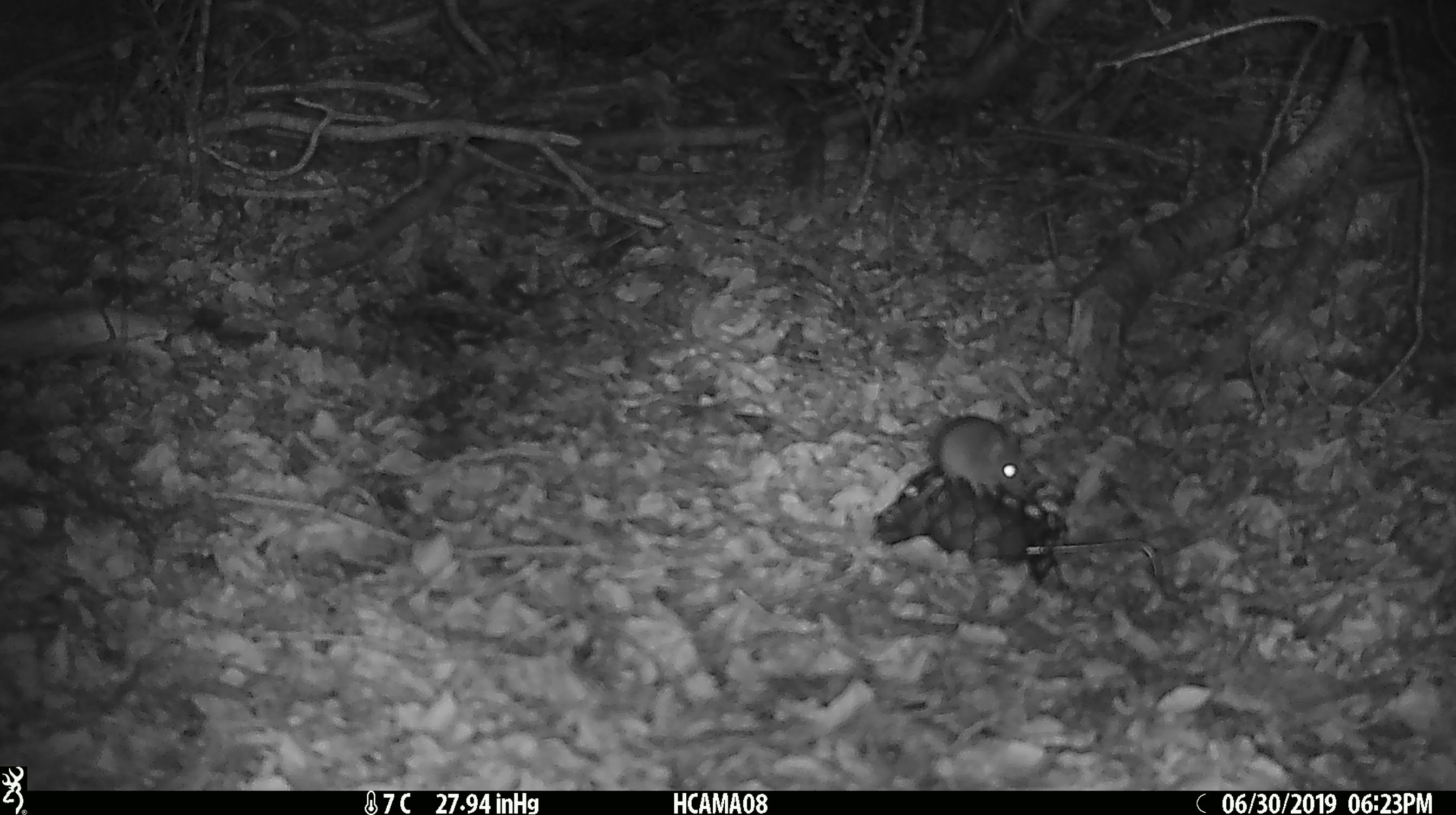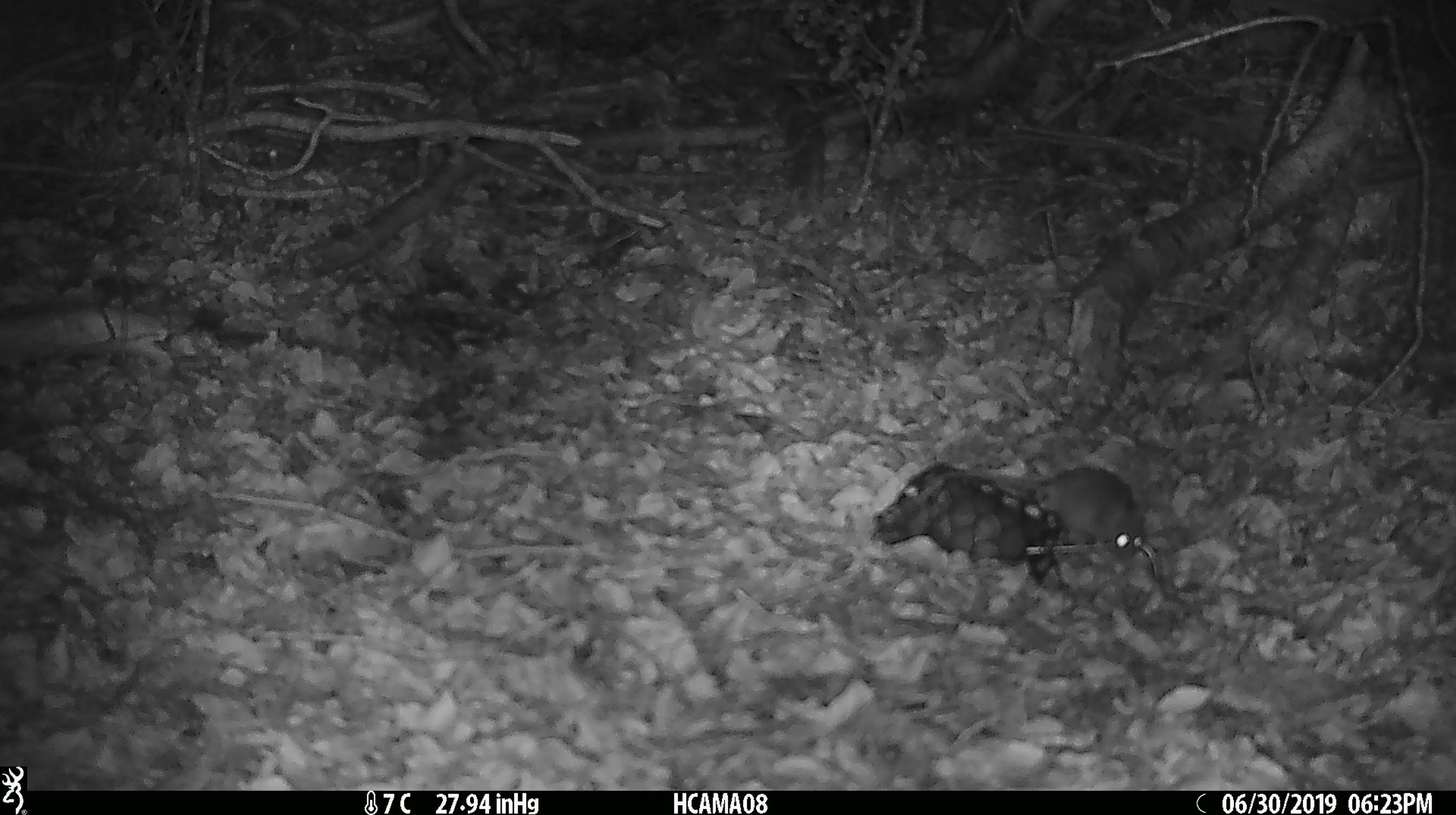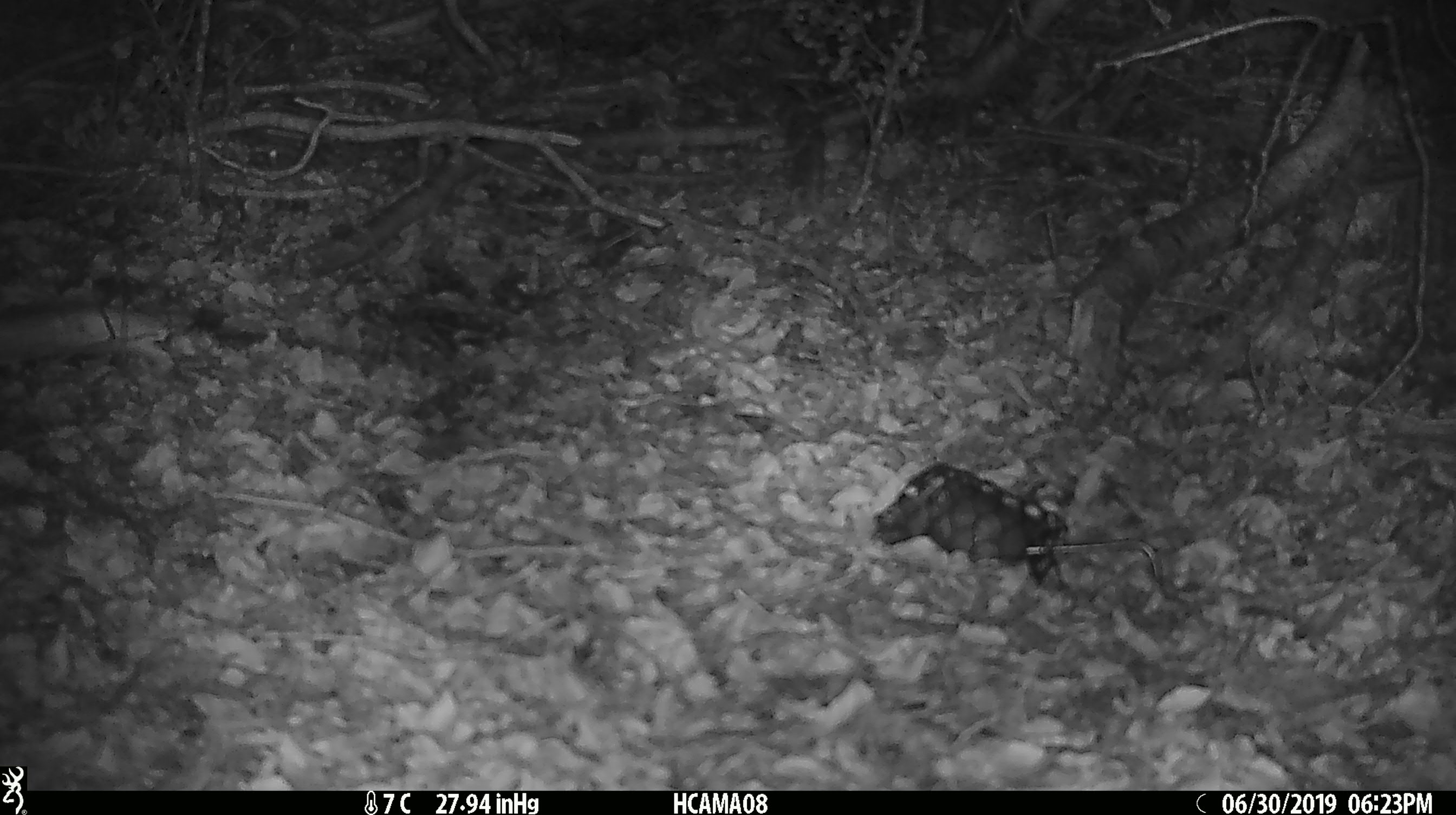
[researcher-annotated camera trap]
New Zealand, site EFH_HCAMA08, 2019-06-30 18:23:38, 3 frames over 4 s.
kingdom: Animalia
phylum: Chordata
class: Mammalia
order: Rodentia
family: Muridae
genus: Mus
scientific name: Mus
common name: mouse